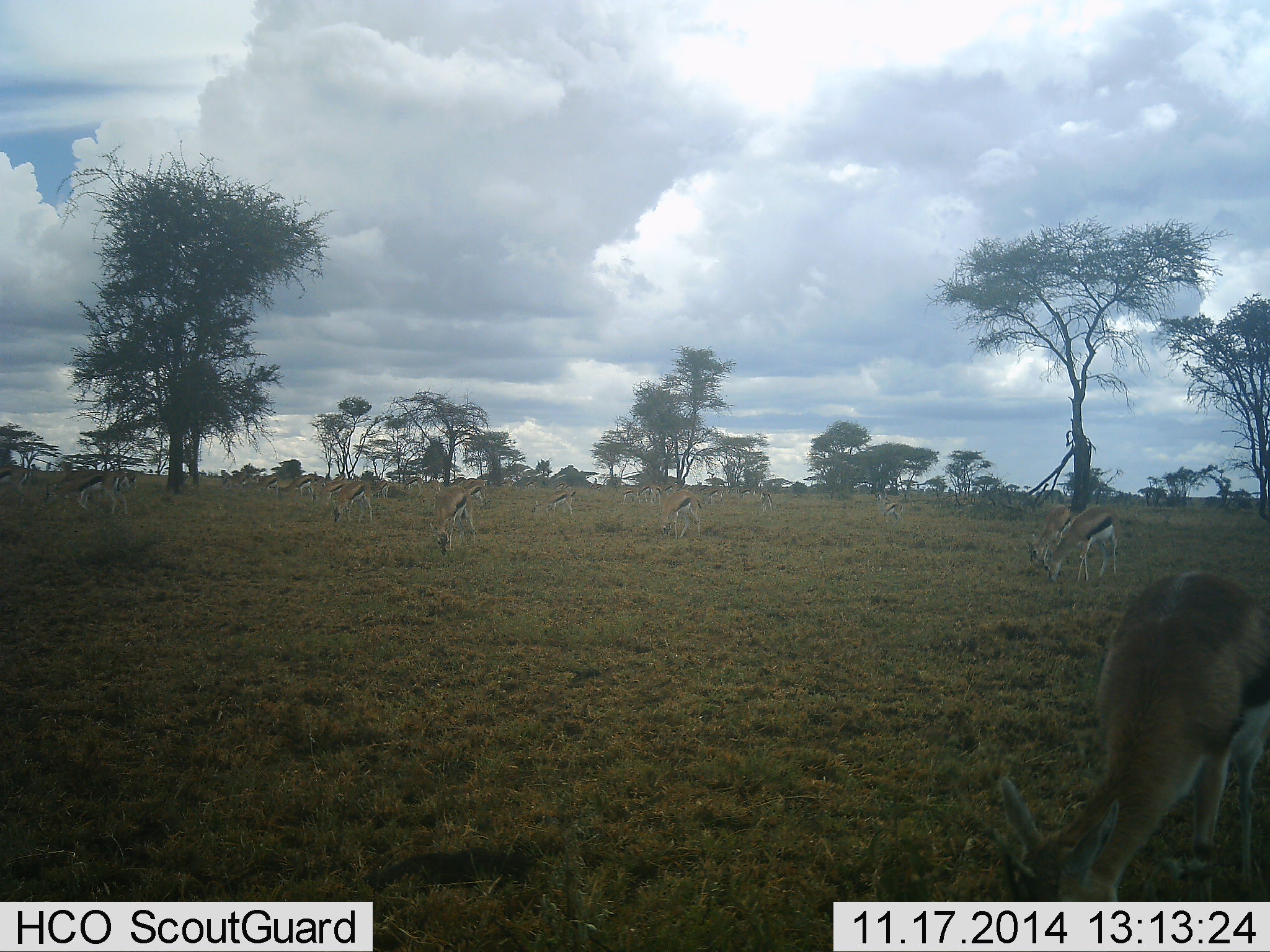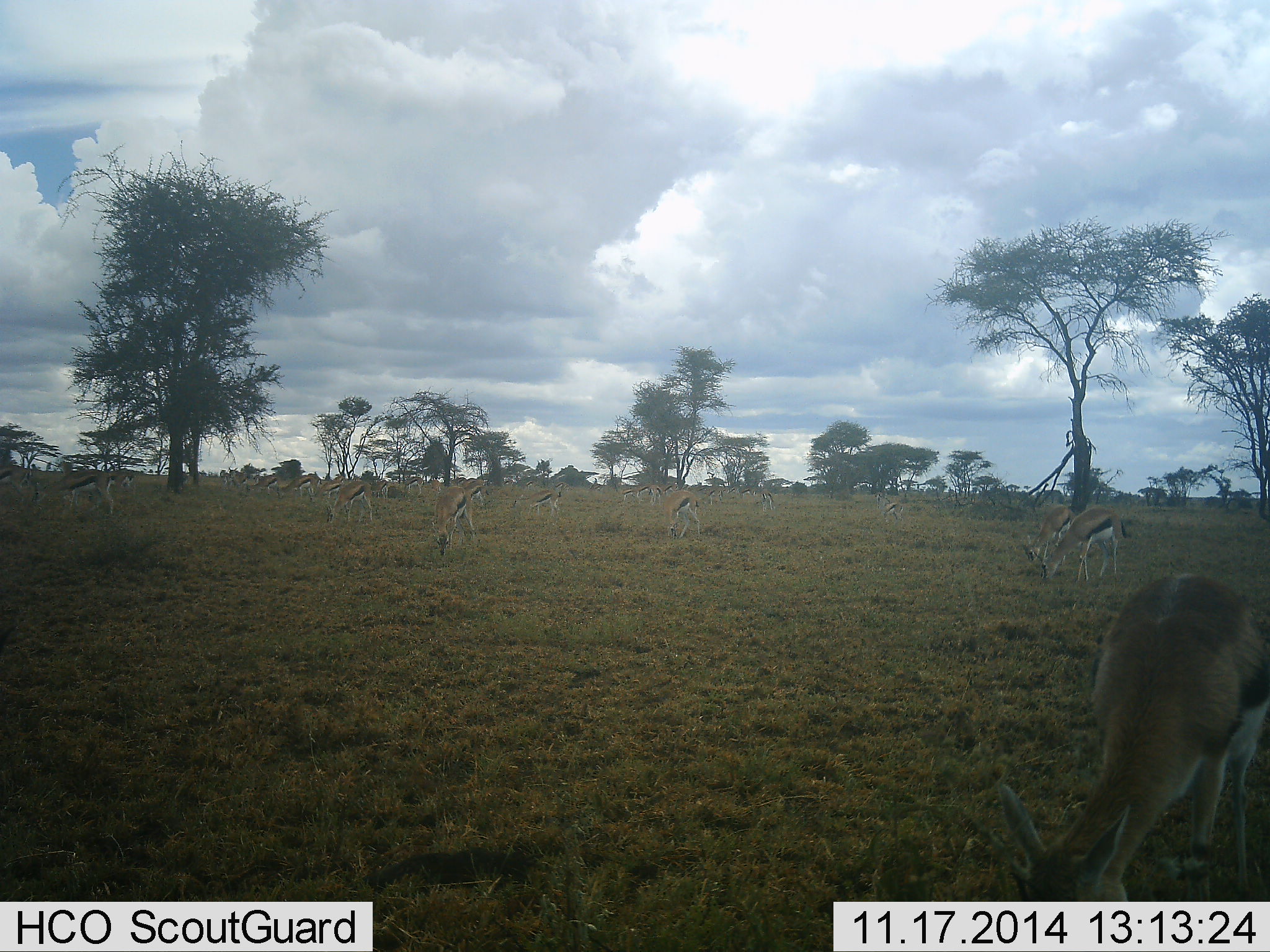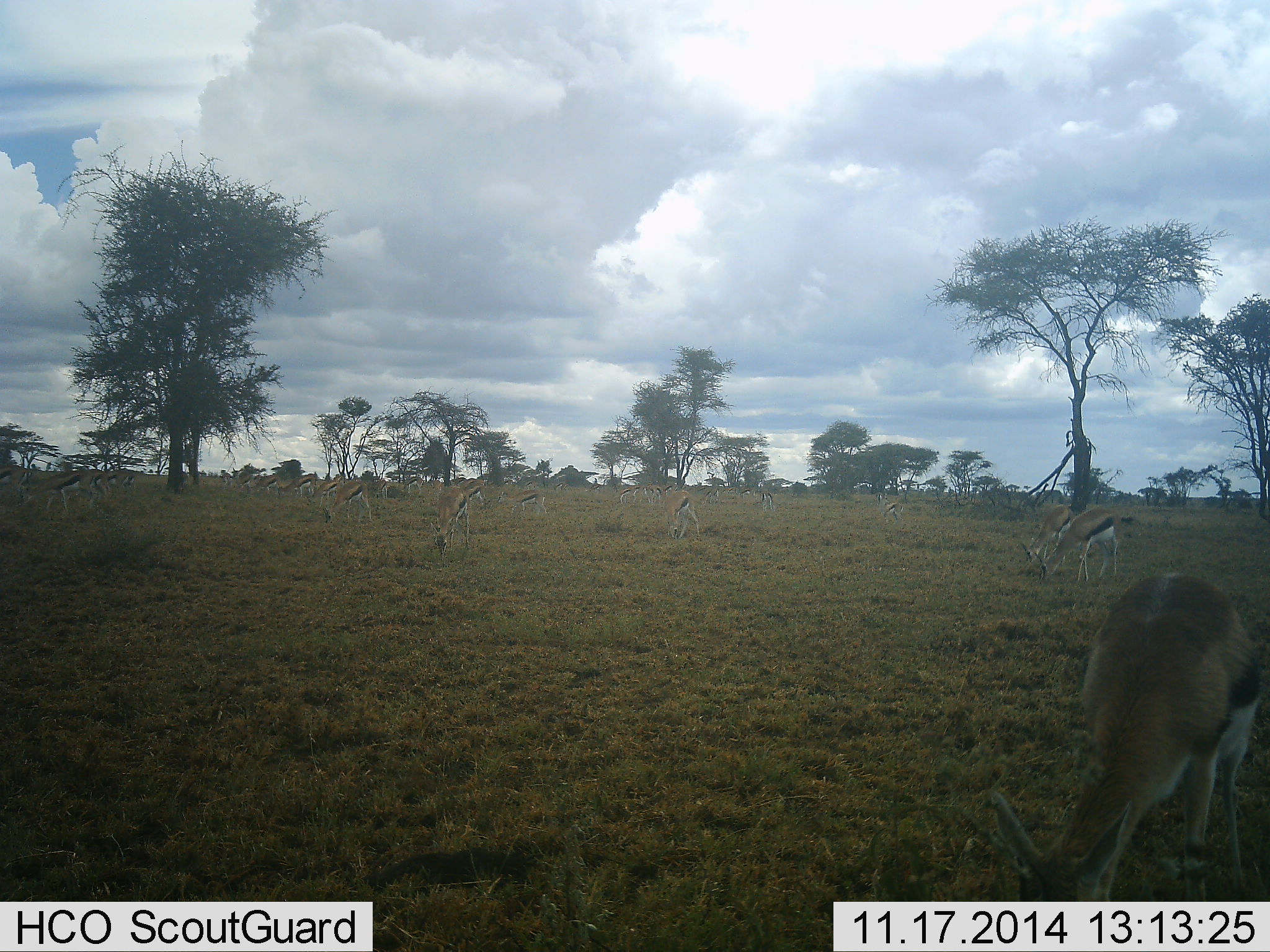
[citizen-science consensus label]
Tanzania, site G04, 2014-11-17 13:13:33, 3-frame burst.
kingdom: Animalia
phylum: Chordata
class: Mammalia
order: Artiodactyla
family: Bovidae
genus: Eudorcas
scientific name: Eudorcas thomsonii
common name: thomson's gazelle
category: gazellethomsons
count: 11-50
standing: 10%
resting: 0%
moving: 50%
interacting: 0%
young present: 0%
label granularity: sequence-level